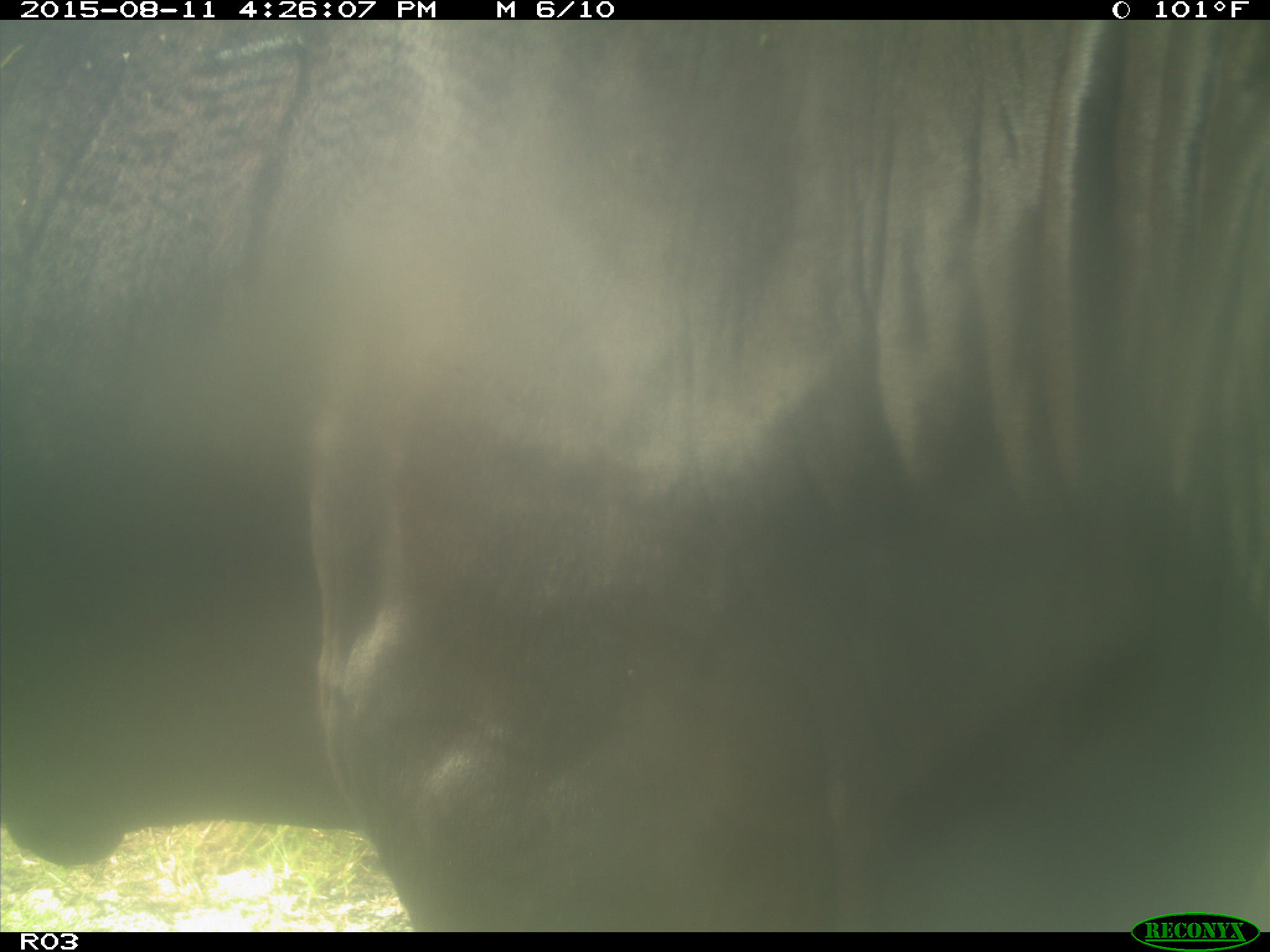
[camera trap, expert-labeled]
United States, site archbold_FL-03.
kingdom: Animalia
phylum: Chordata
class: Mammalia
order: Artiodactyla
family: Bovidae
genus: Bos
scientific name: Bos taurus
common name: domestic cow